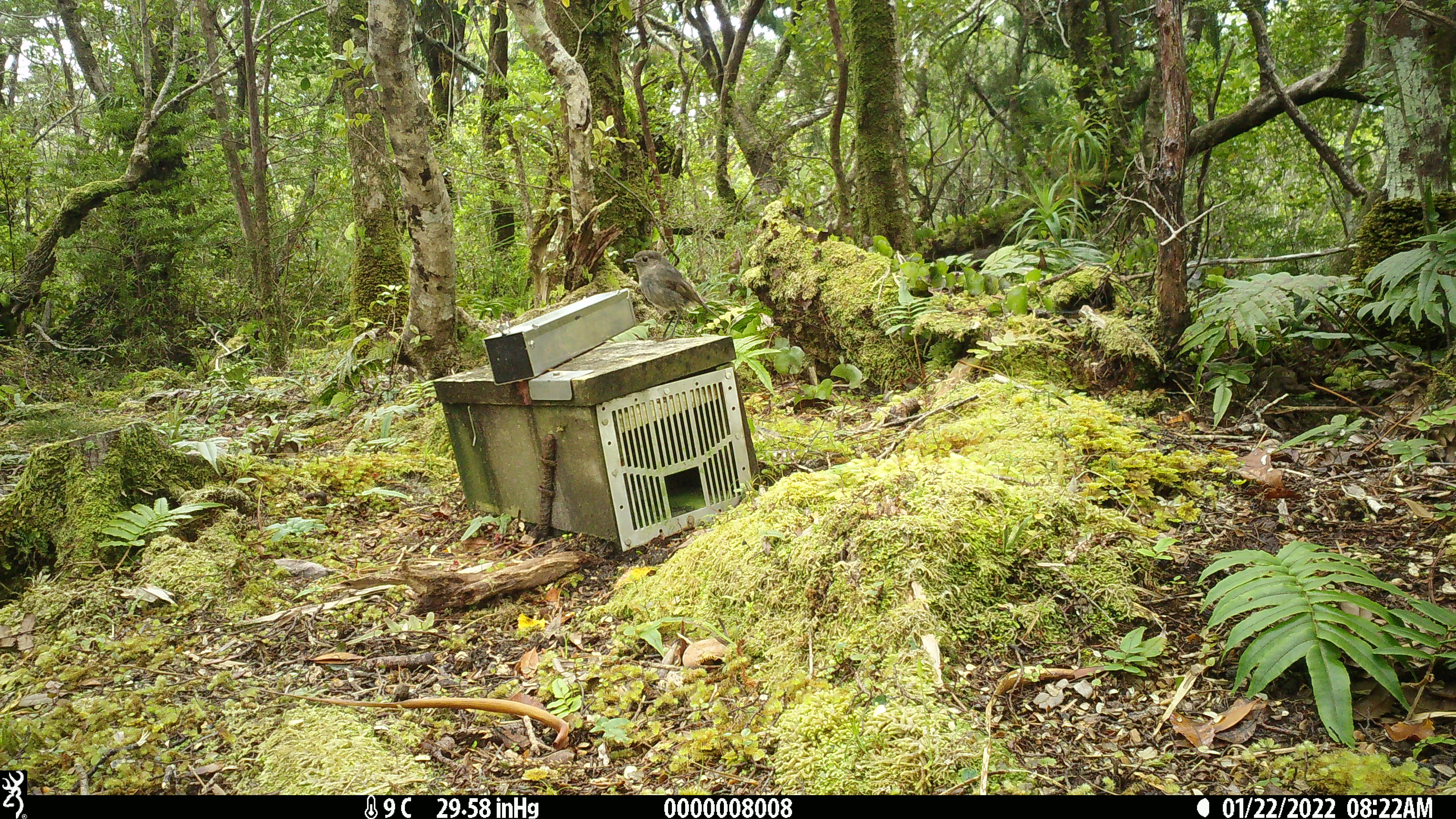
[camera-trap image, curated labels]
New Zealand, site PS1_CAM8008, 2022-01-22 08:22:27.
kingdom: Animalia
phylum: Chordata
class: Aves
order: Passeriformes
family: Petroicidae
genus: Petroica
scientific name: Petroica australis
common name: new zealand robin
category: robin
Robin (new zealand robin) (Petroica australis).